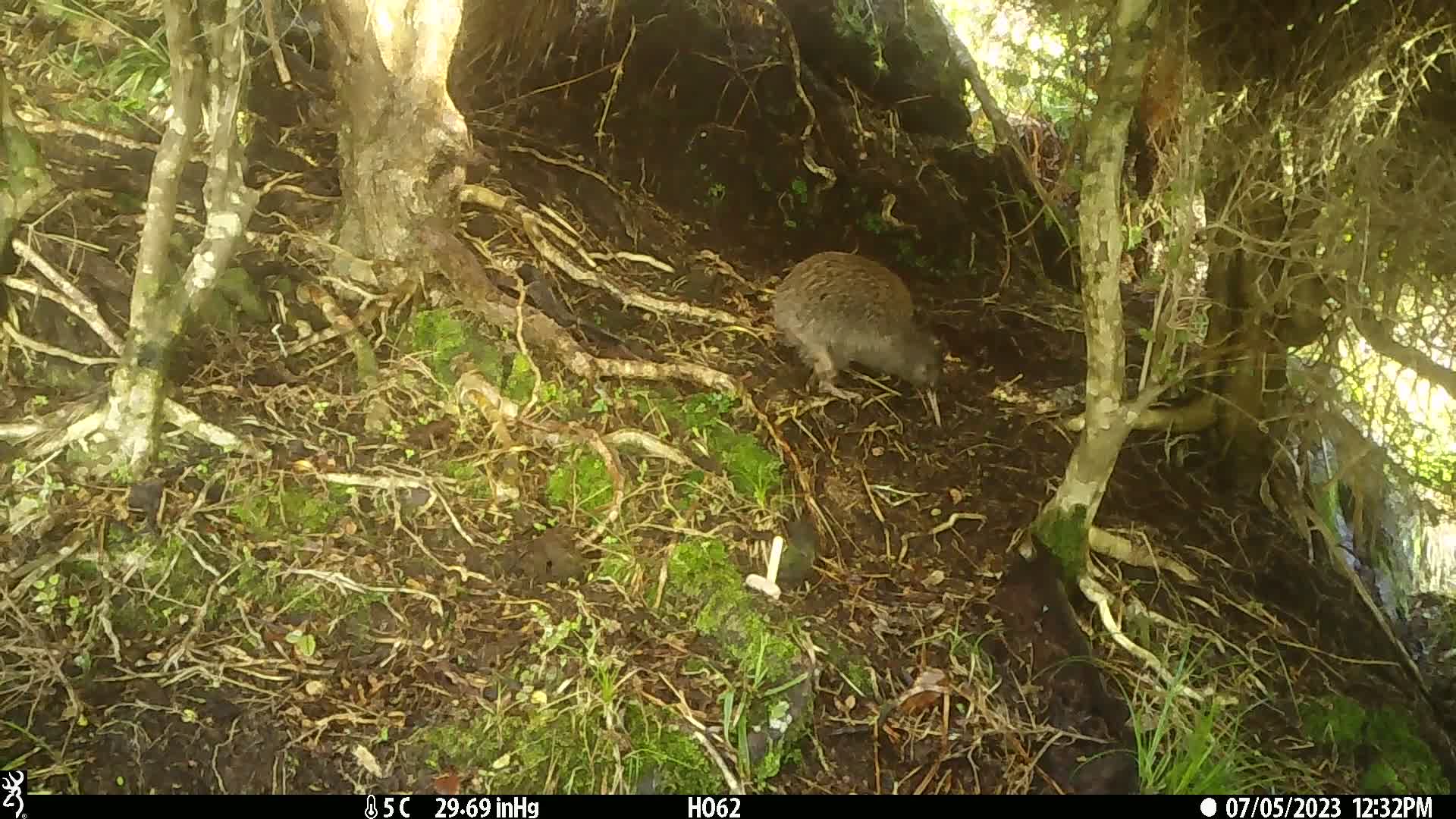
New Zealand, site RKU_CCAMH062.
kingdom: Animalia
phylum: Chordata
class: Aves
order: Apterygiformes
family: Apterygidae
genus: Apteryx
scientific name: Apteryx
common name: kiwi